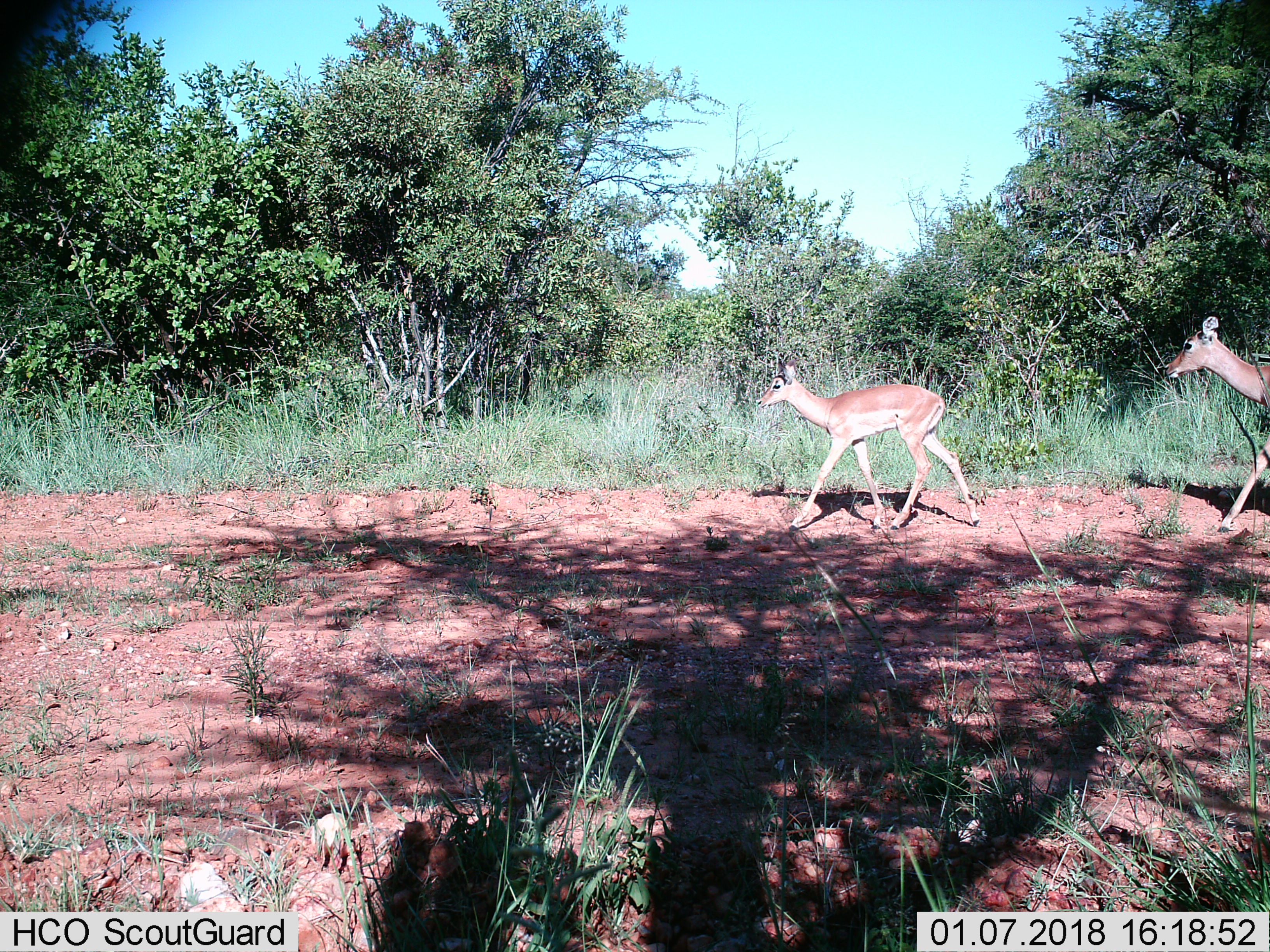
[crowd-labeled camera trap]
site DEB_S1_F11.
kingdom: Animalia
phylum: Chordata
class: Mammalia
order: Artiodactyla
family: Bovidae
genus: Aepyceros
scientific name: Aepyceros melampus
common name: impala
Impala (Aepyceros melampus), count 2. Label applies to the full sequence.